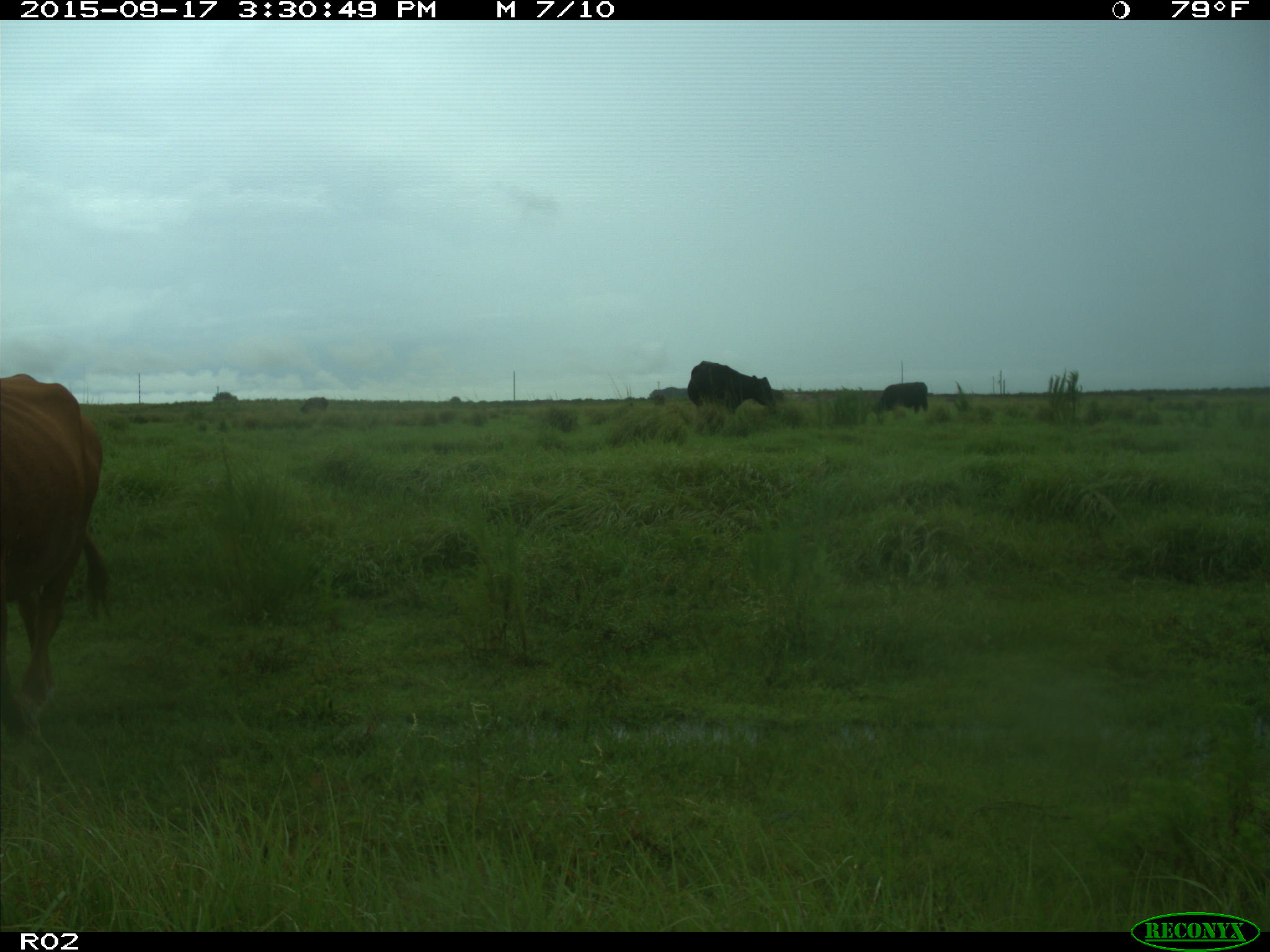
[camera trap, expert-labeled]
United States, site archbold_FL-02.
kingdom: Animalia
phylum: Chordata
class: Mammalia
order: Artiodactyla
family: Bovidae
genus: Bos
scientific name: Bos taurus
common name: domestic cow